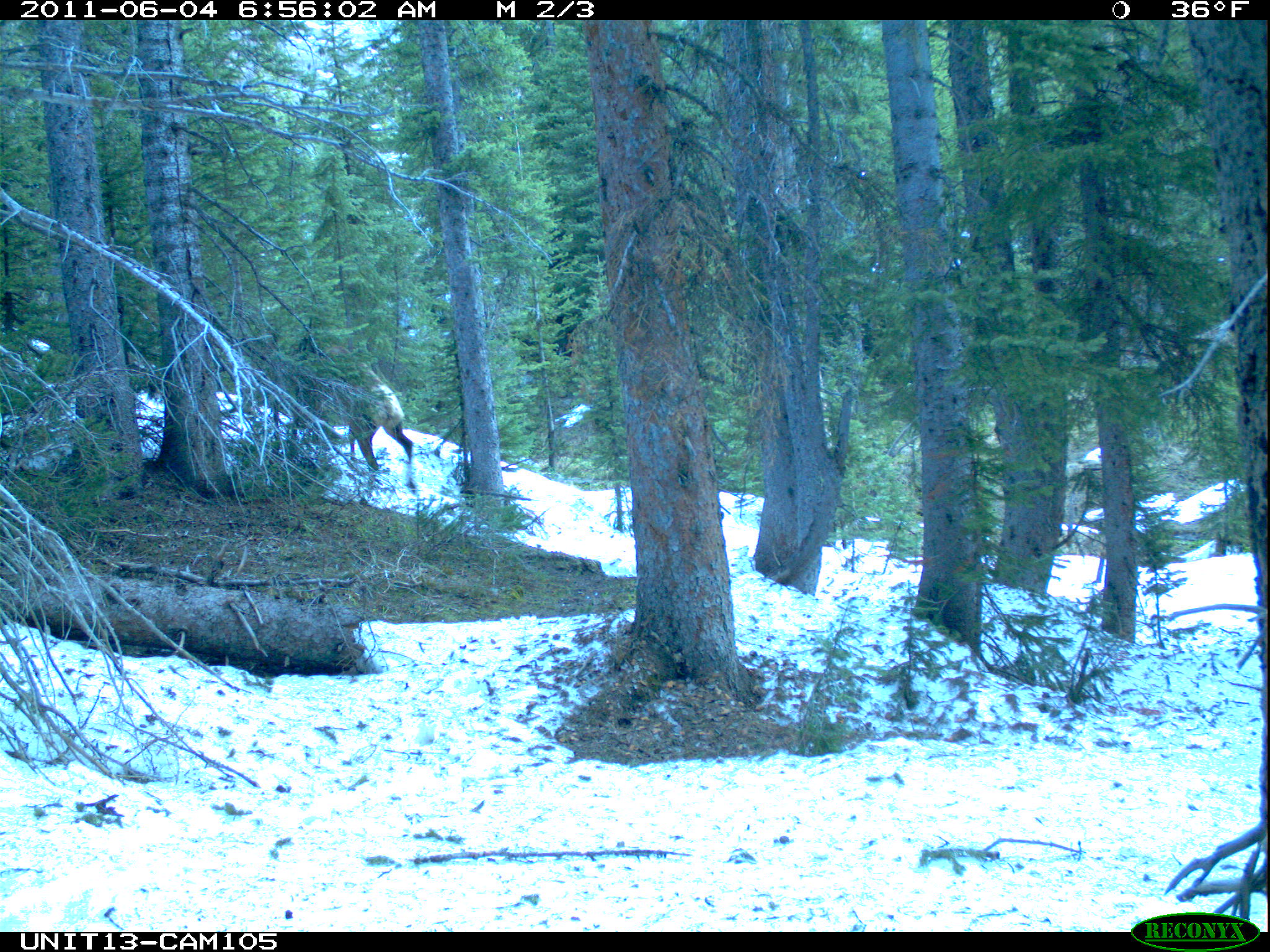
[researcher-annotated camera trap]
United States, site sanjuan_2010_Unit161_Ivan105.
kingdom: Animalia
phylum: Chordata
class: Mammalia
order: Artiodactyla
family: Cervidae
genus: Cervus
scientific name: Cervus elaphus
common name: red deer